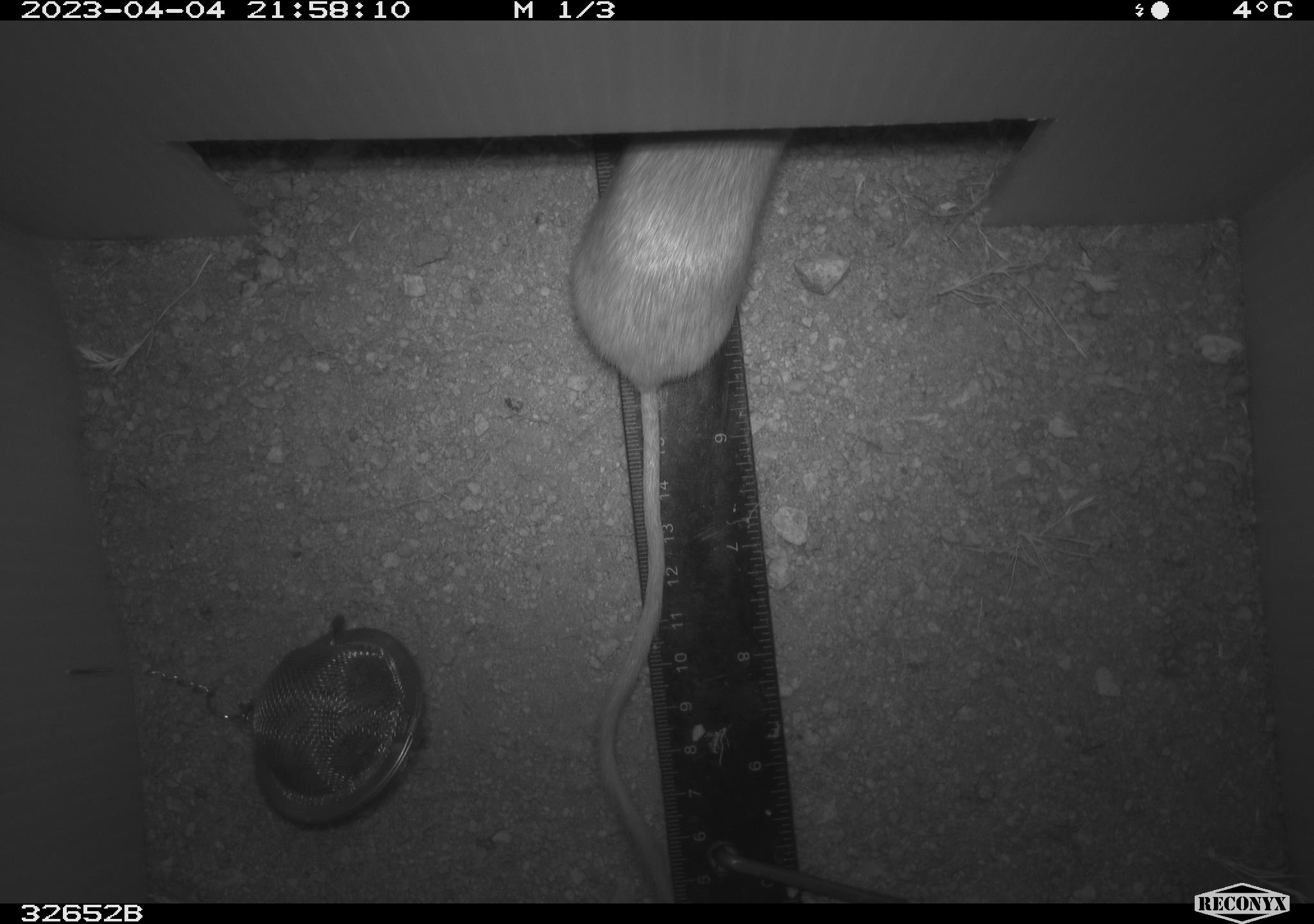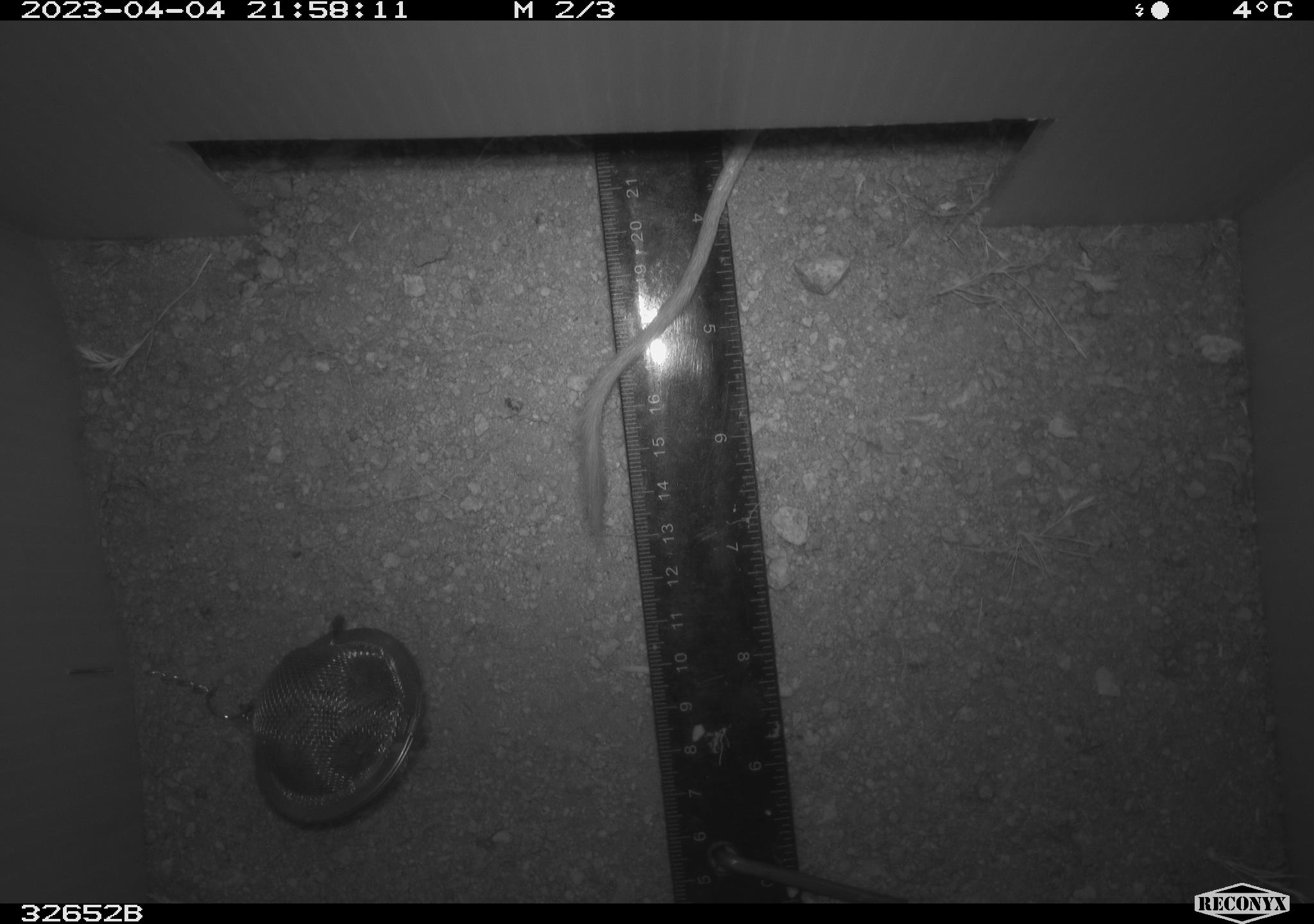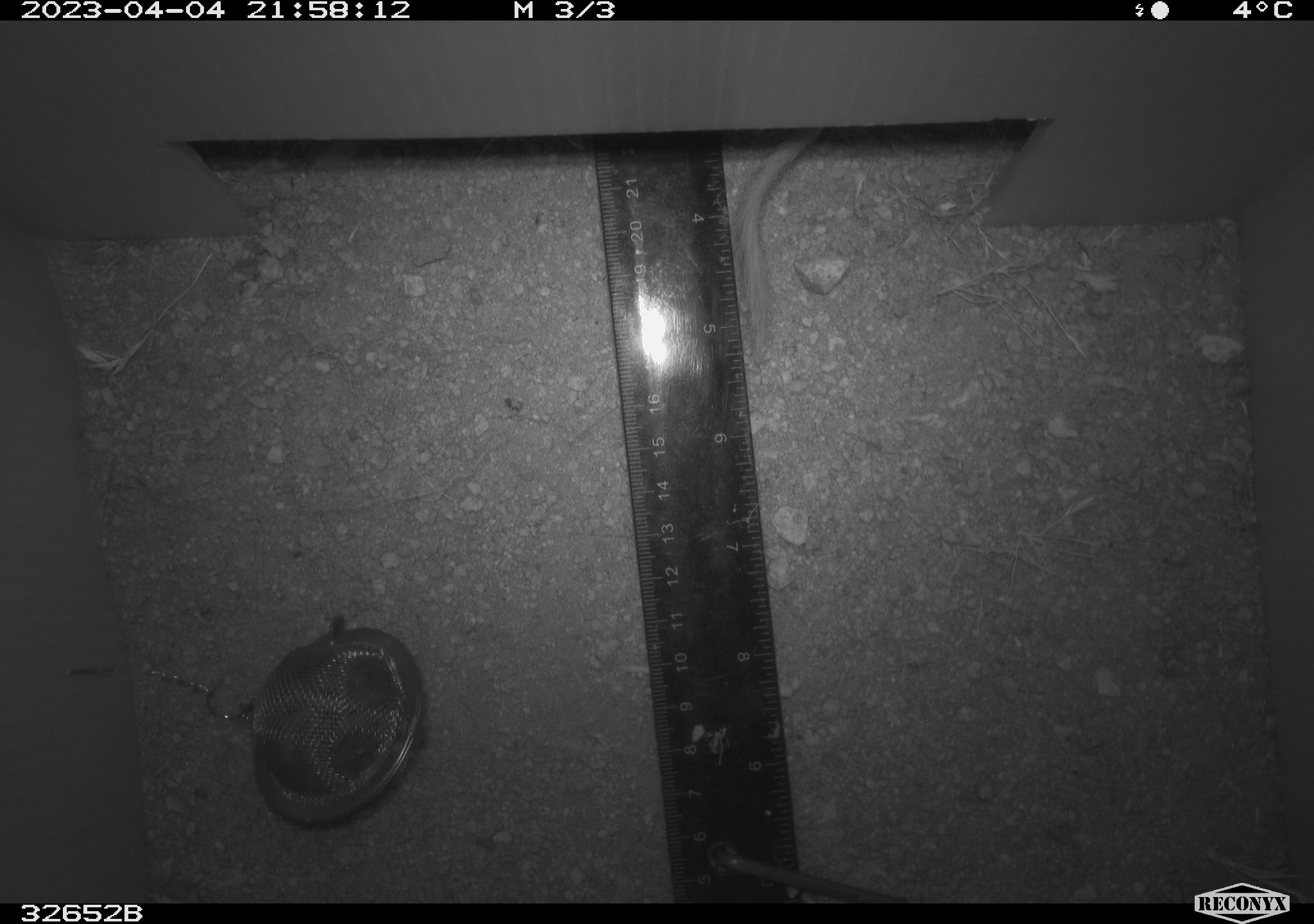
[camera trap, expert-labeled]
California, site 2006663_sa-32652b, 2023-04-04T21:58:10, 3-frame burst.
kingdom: Animalia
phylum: Chordata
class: Mammalia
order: Rodentia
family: Heteromyidae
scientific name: Heteromyidae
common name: kangaroo rats and pocket mice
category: heteromyidae family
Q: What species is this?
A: Heteromyidae family (kangaroo rats and pocket mice) (Heteromyidae).